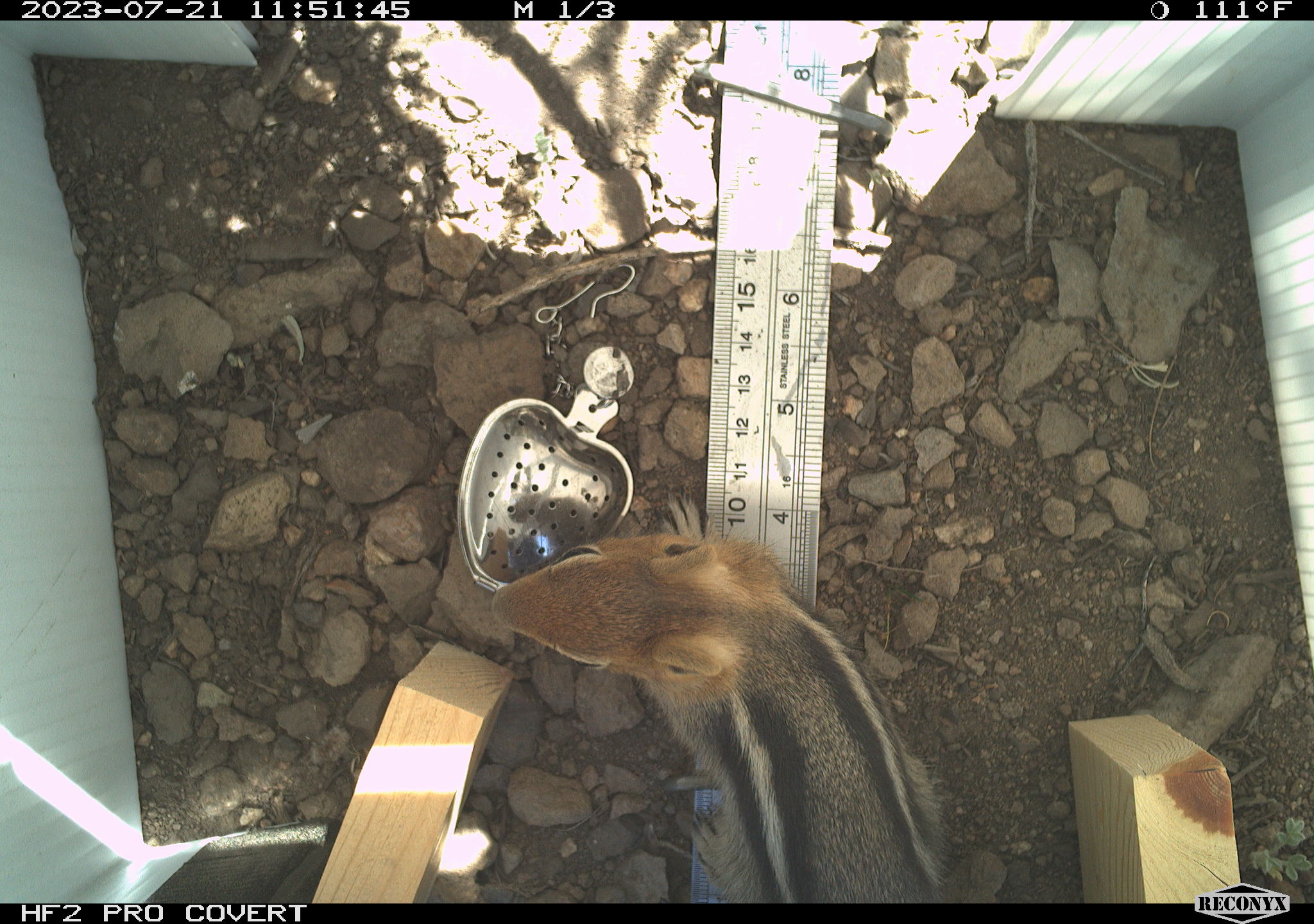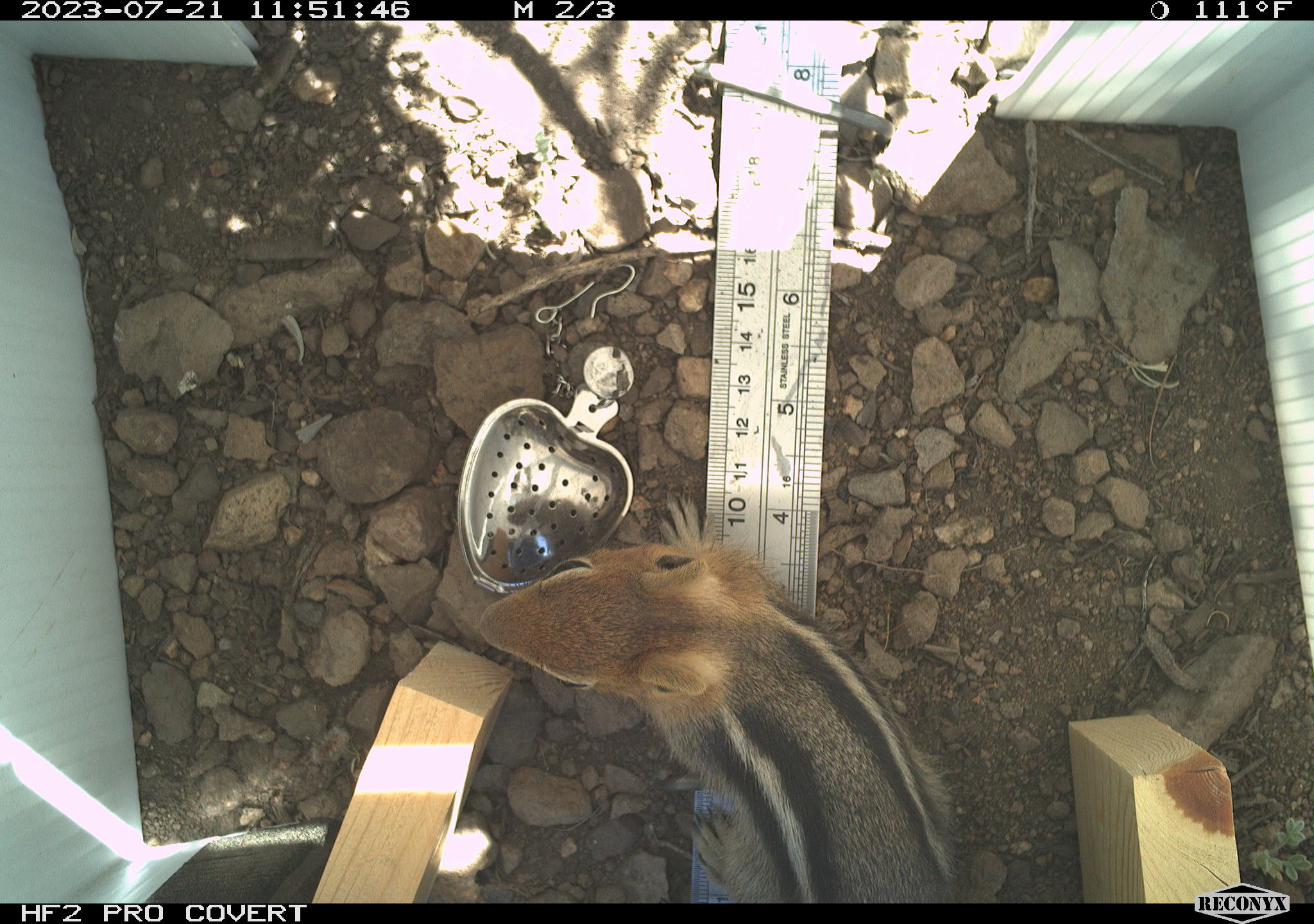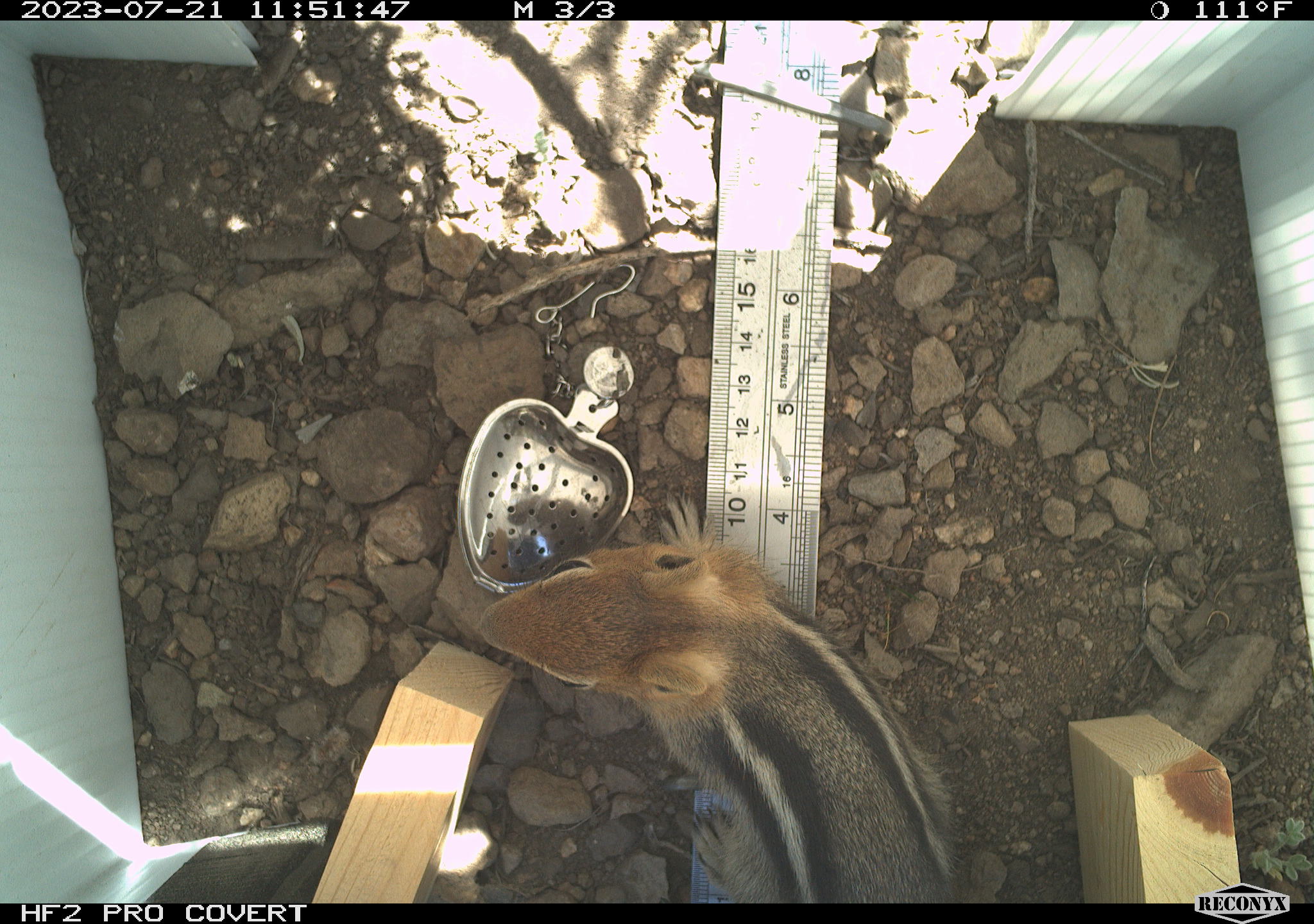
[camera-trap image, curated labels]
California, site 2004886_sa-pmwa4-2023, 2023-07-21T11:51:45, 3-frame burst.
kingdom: Animalia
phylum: Chordata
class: Mammalia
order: Rodentia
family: Sciuridae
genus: Callospermophilus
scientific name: Callospermophilus lateralis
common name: golden mantled ground squirrel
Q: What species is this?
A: Golden mantled ground squirrel (Callospermophilus lateralis).